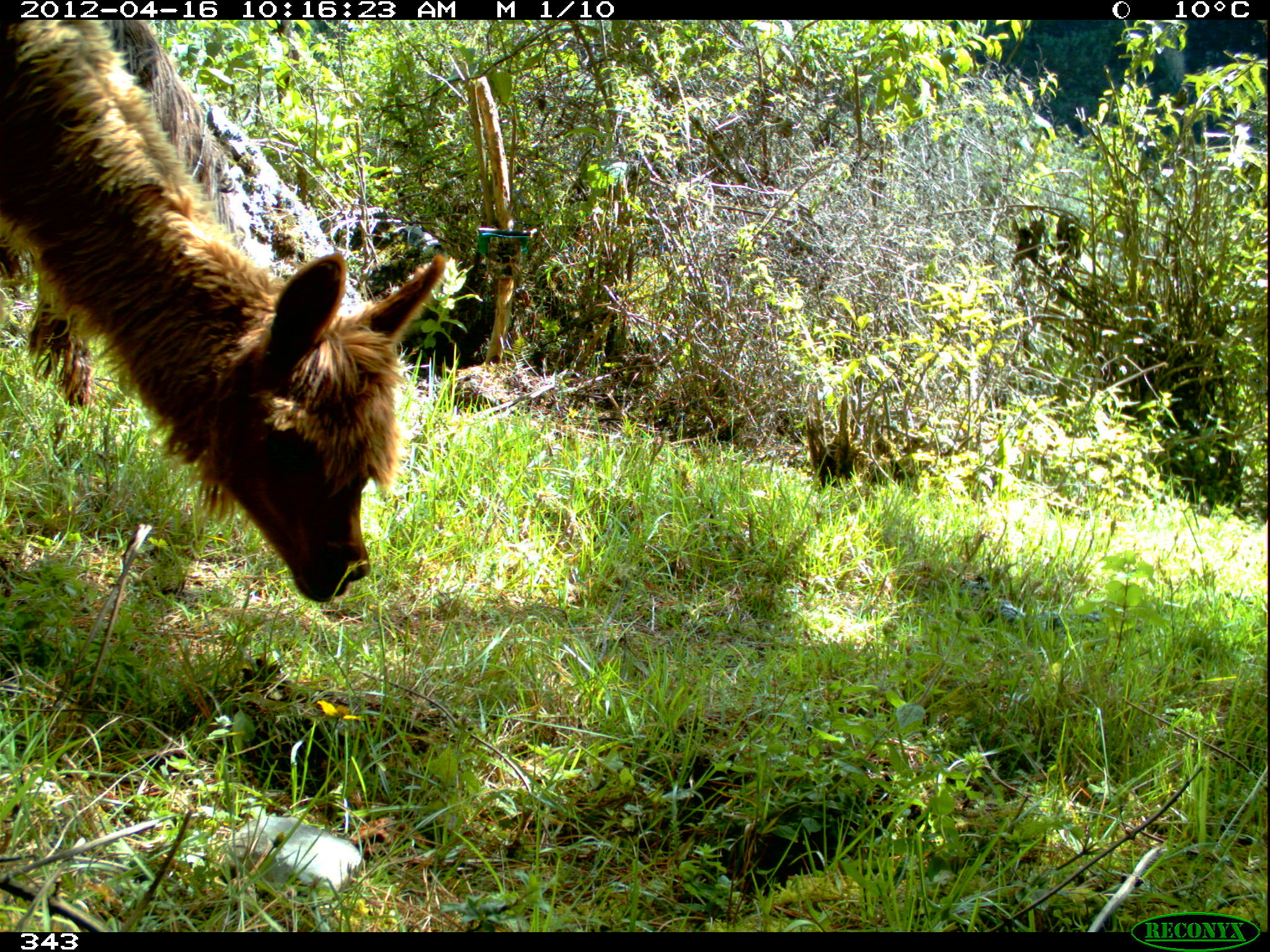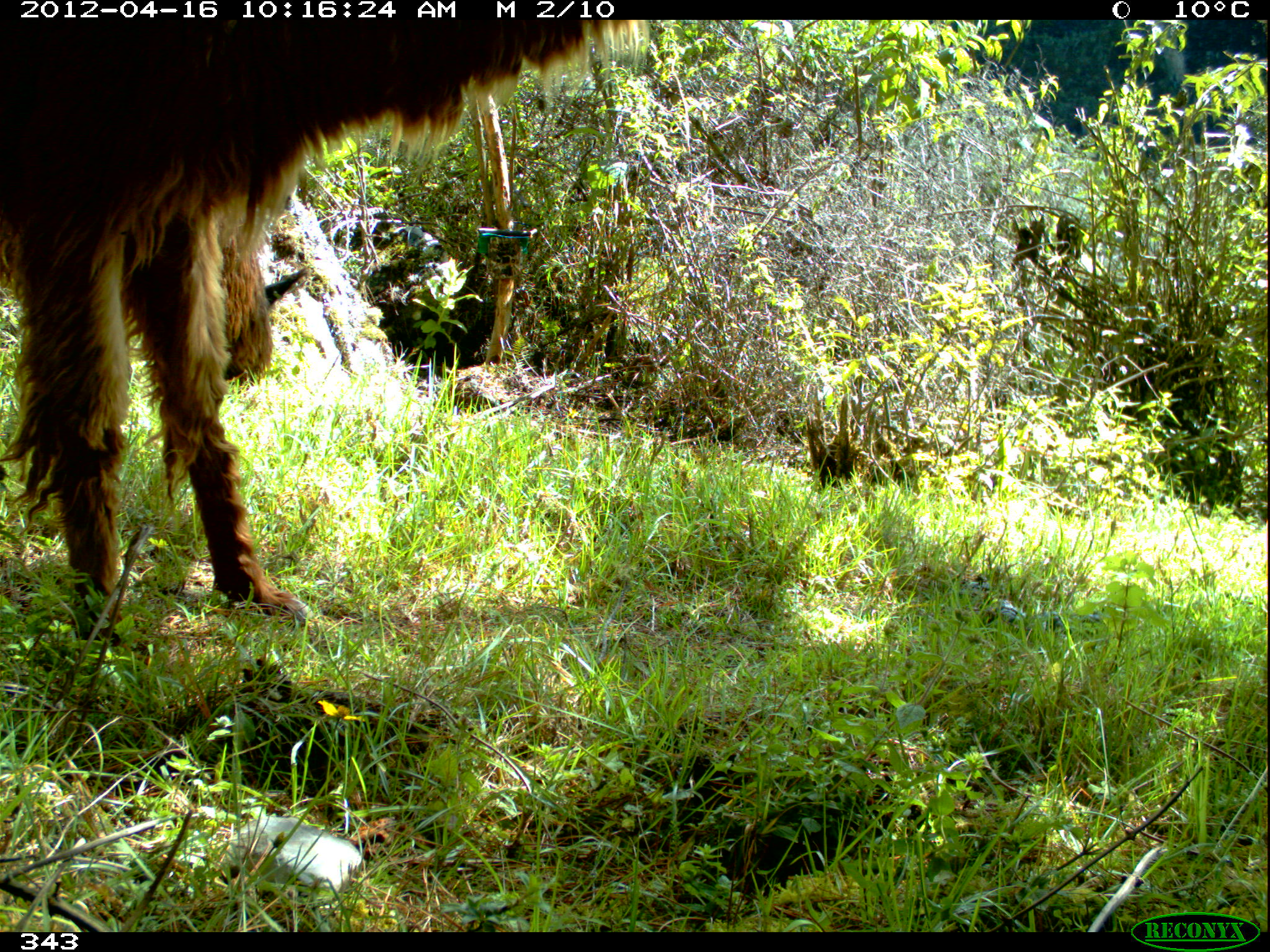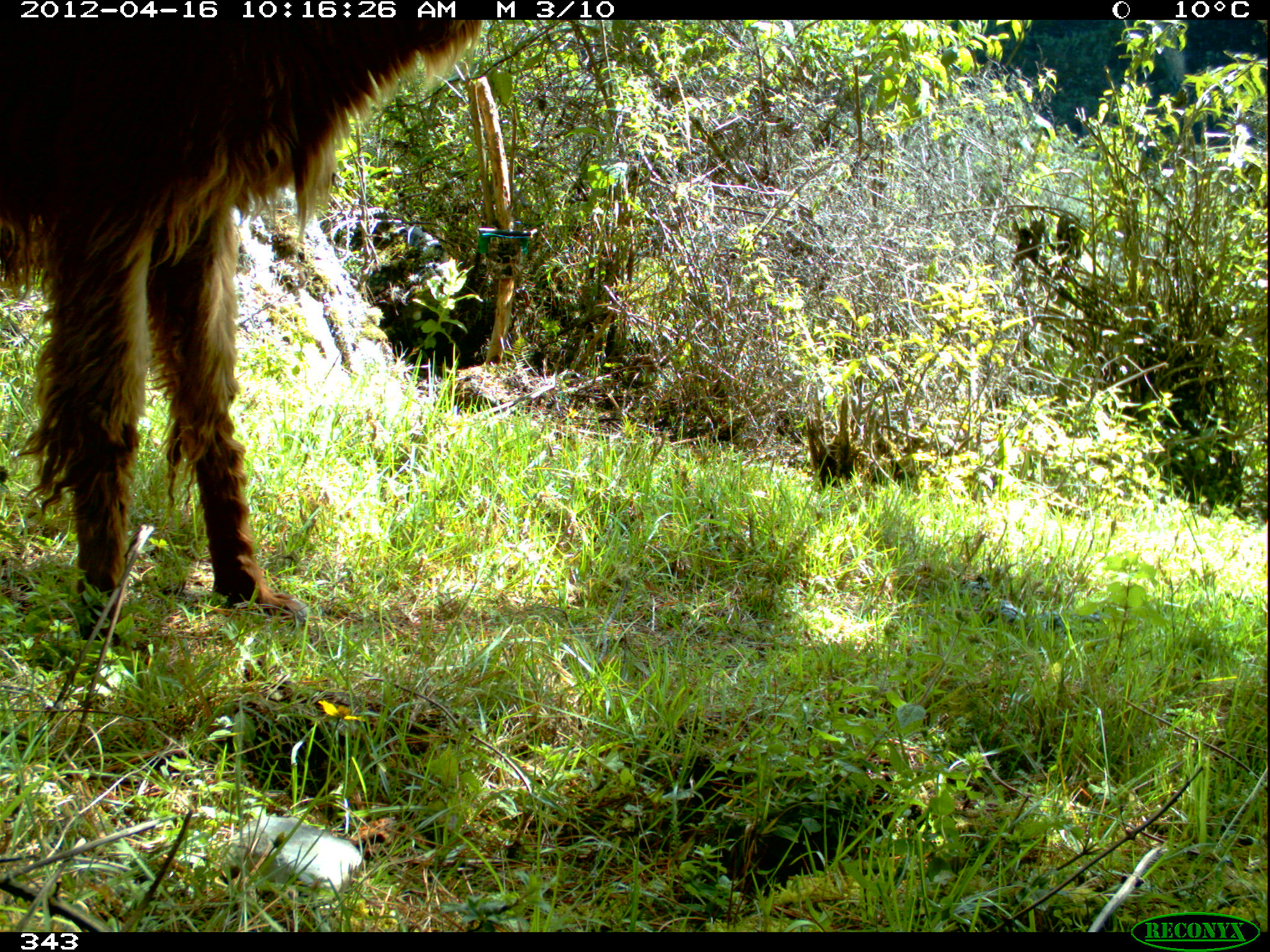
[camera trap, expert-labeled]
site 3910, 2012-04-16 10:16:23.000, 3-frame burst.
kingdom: Animalia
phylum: Chordata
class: Mammalia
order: Artiodactyla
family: Camelidae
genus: Vicugna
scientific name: Vicugna pacos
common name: alpaca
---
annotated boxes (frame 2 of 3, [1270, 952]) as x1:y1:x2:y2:
vicugna pacos: 0:18:650:648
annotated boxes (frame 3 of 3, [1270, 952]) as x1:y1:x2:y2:
vicugna pacos: 0:18:485:663